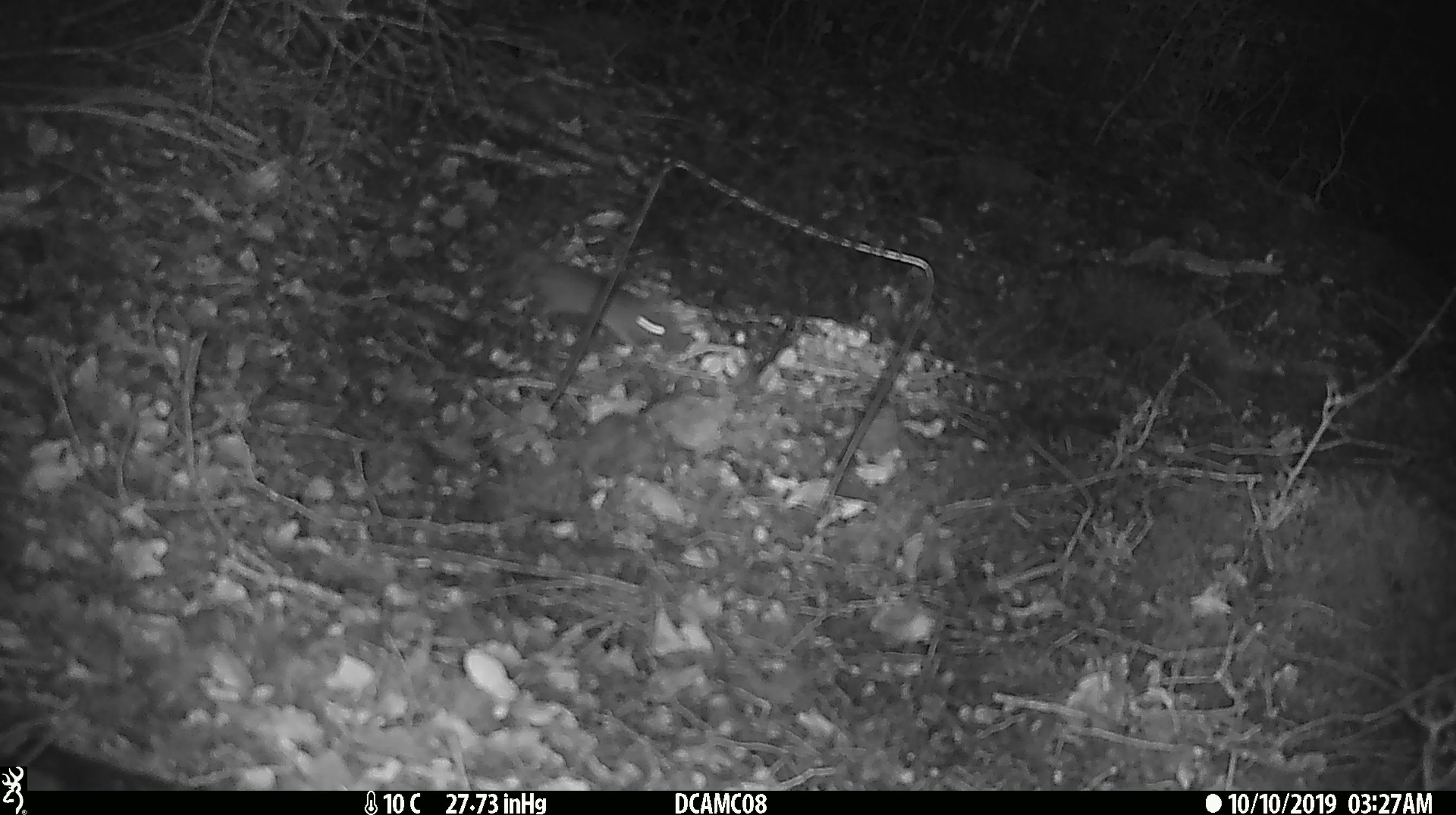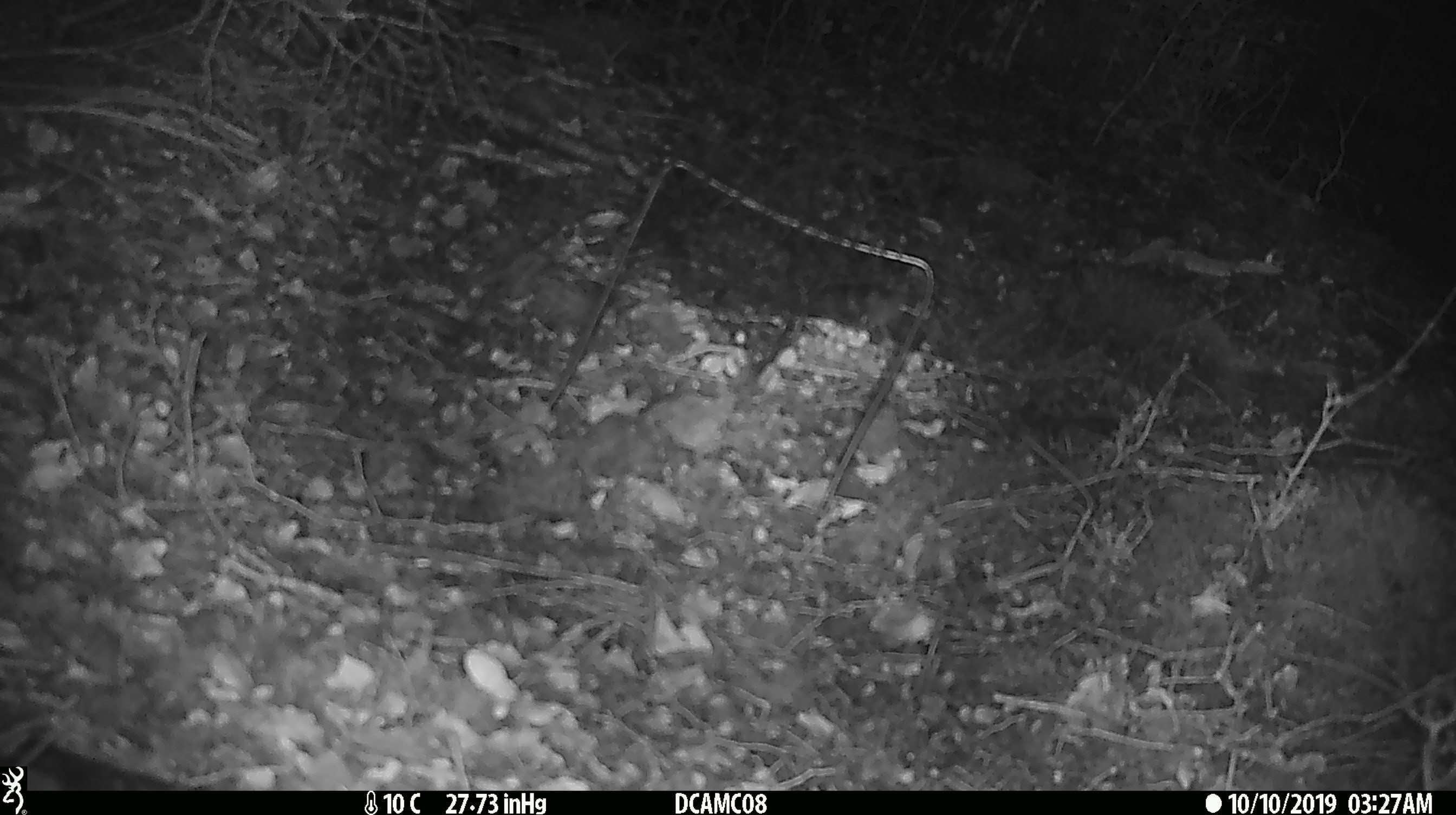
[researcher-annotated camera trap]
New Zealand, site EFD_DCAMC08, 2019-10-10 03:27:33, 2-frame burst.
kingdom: Animalia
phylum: Chordata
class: Mammalia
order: Rodentia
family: Muridae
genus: Mus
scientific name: Mus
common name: mouse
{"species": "mouse (Mus)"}